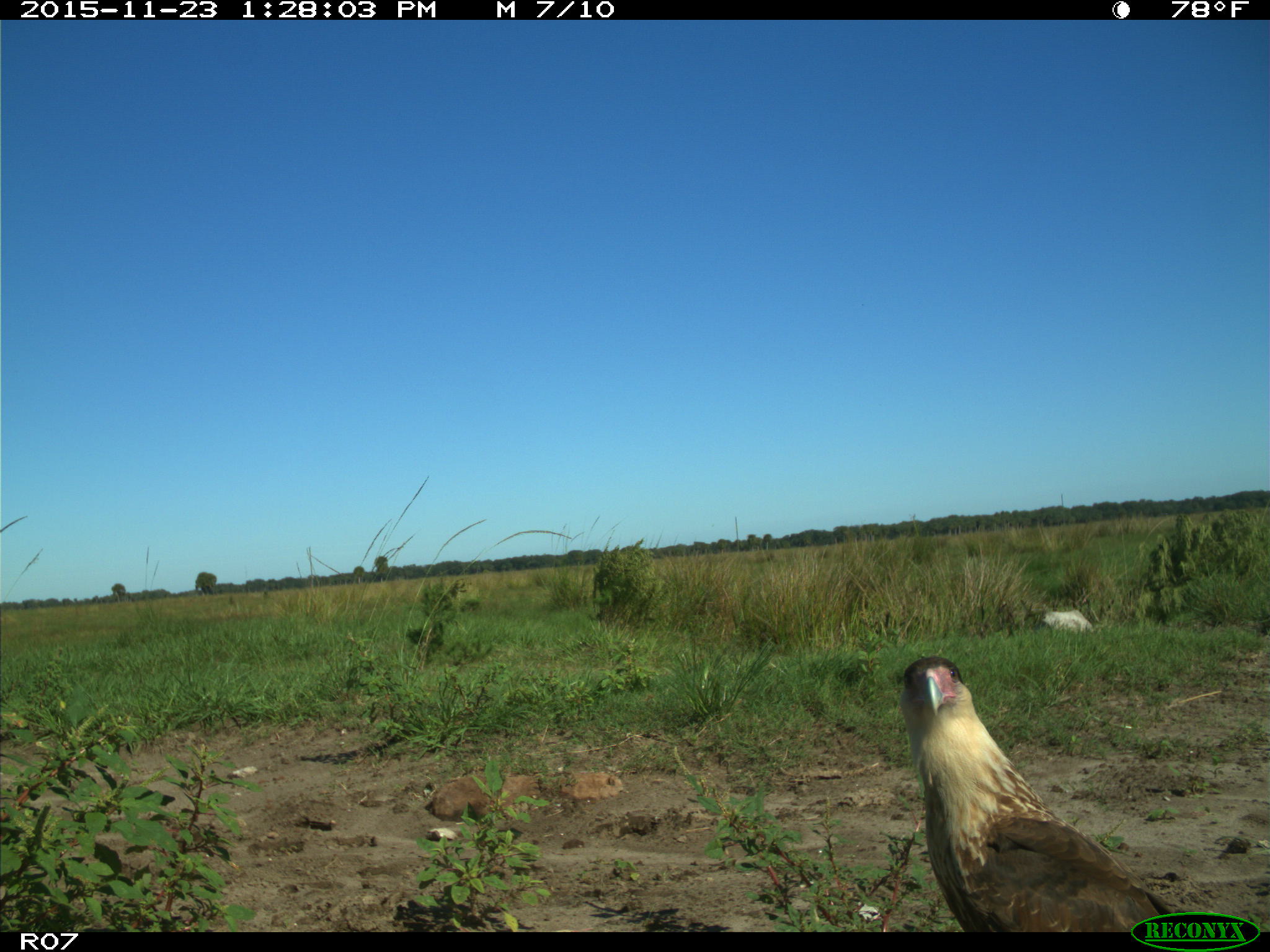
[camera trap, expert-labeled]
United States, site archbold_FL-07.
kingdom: Animalia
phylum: Chordata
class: Aves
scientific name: Aves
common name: birds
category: unidentified bird